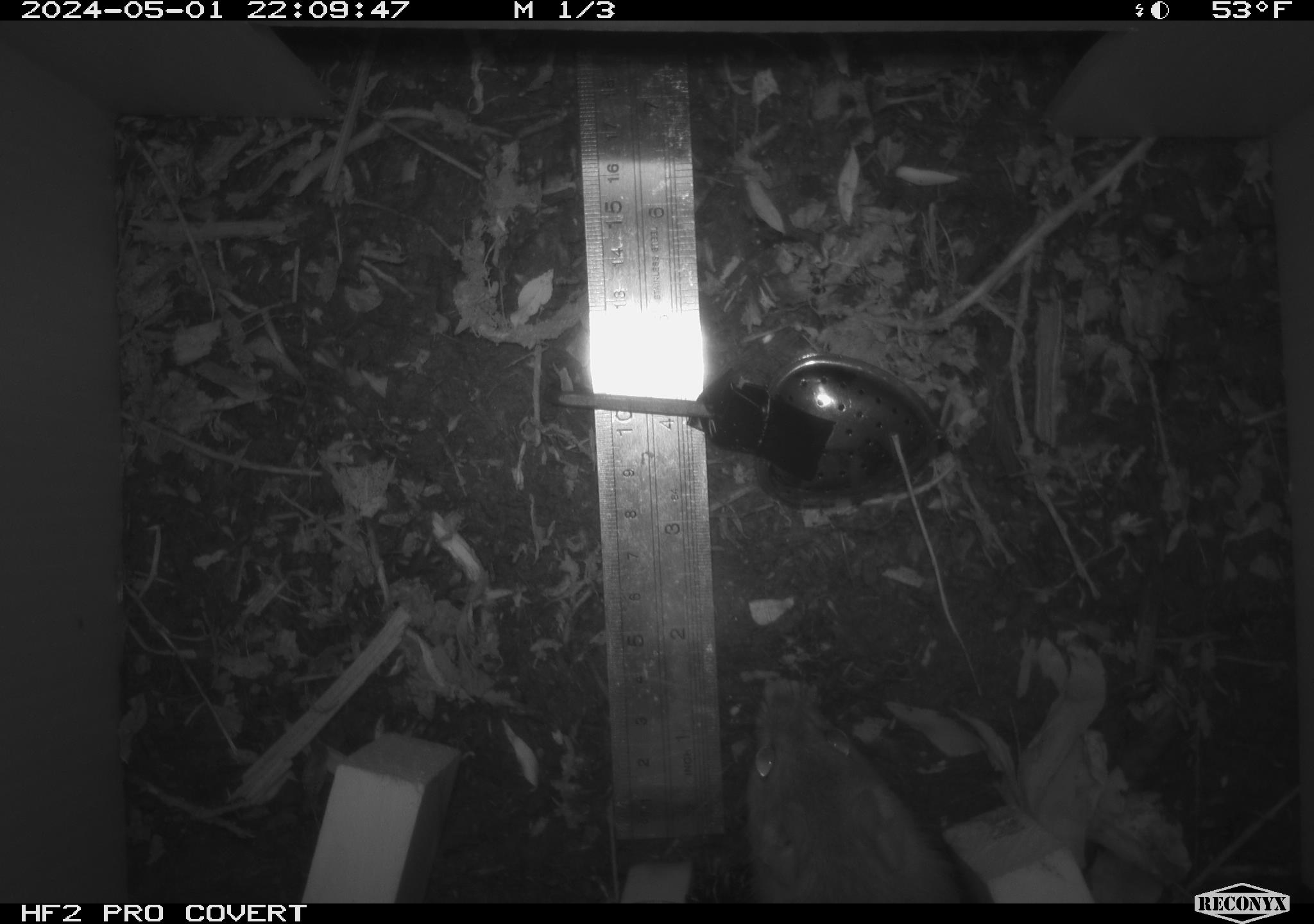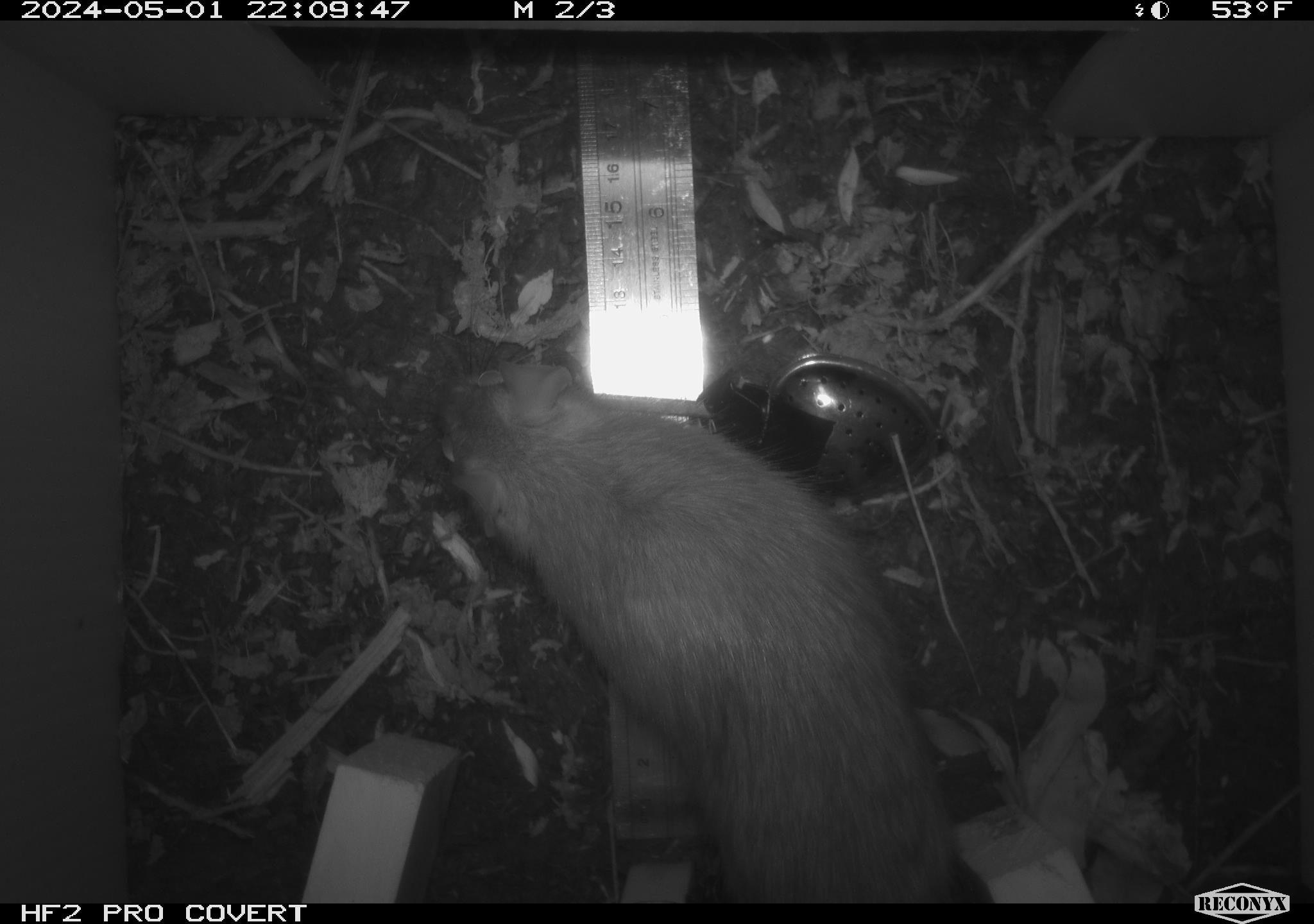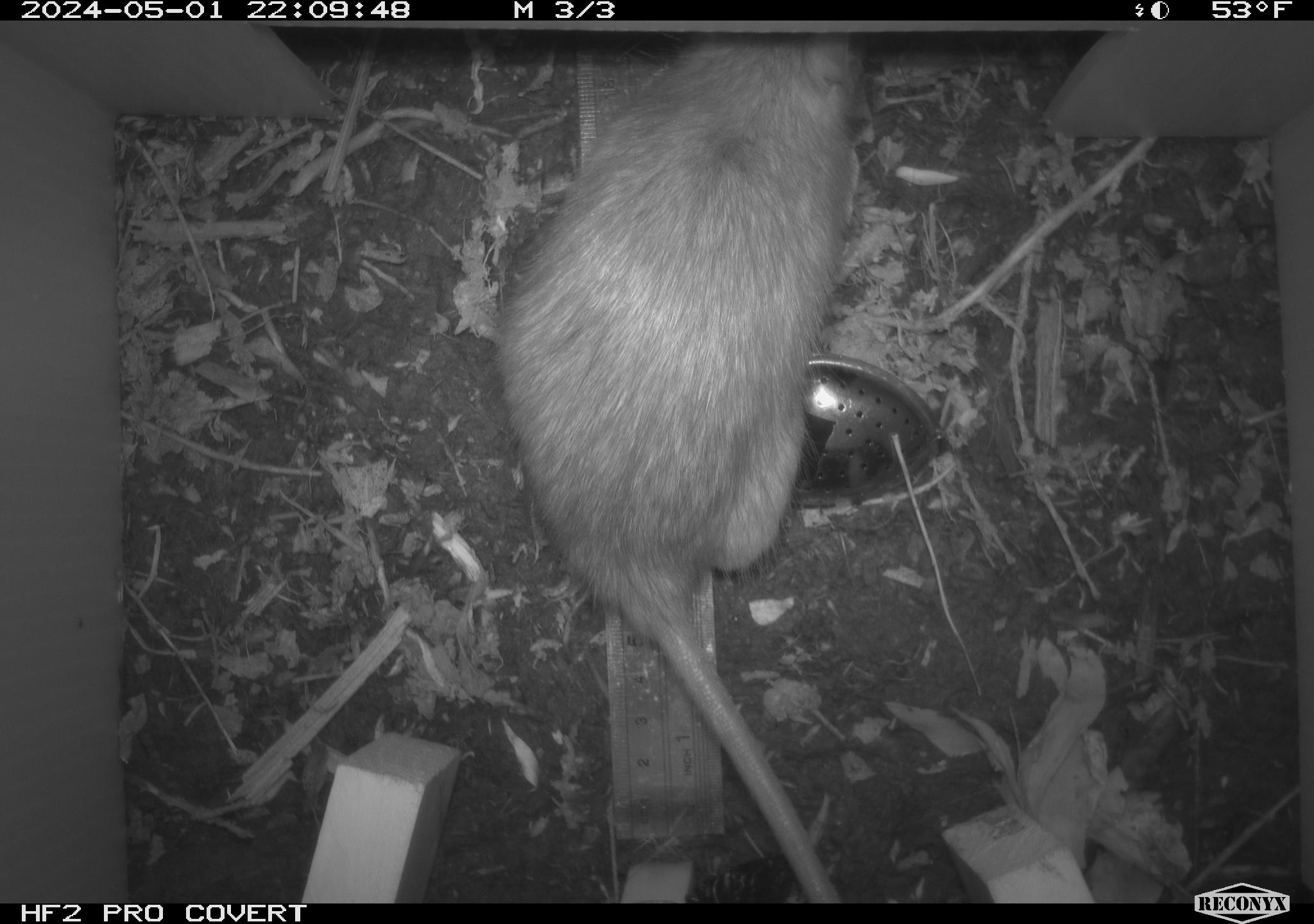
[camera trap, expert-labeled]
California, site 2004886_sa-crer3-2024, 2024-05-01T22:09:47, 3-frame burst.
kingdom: Animalia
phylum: Chordata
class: Mammalia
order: Rodentia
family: Muridae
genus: Rattus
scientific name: Rattus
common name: rat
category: rattus species